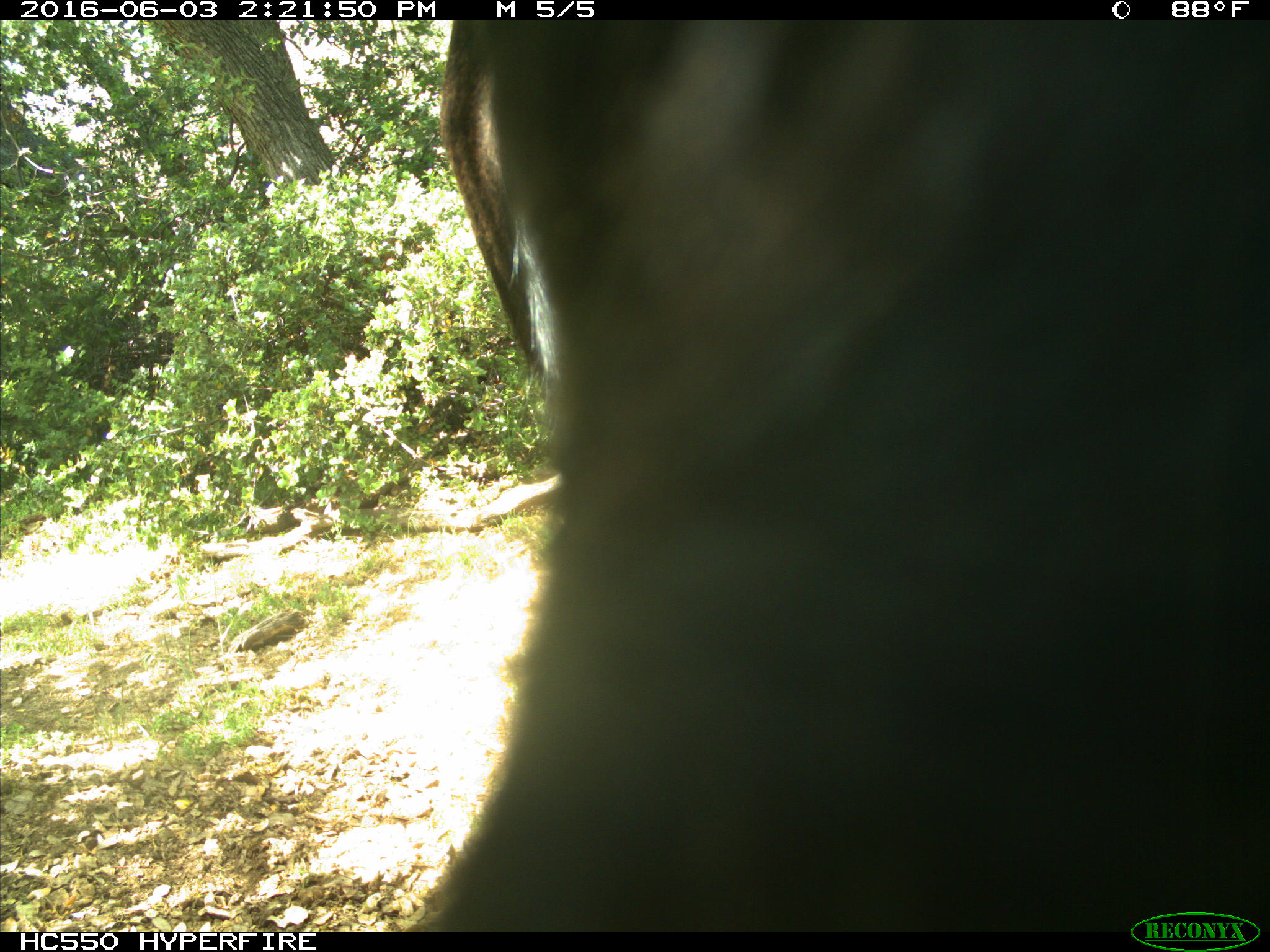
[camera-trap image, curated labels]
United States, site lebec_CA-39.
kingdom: Animalia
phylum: Chordata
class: Mammalia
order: Artiodactyla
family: Bovidae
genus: Bos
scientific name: Bos taurus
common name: domestic cow